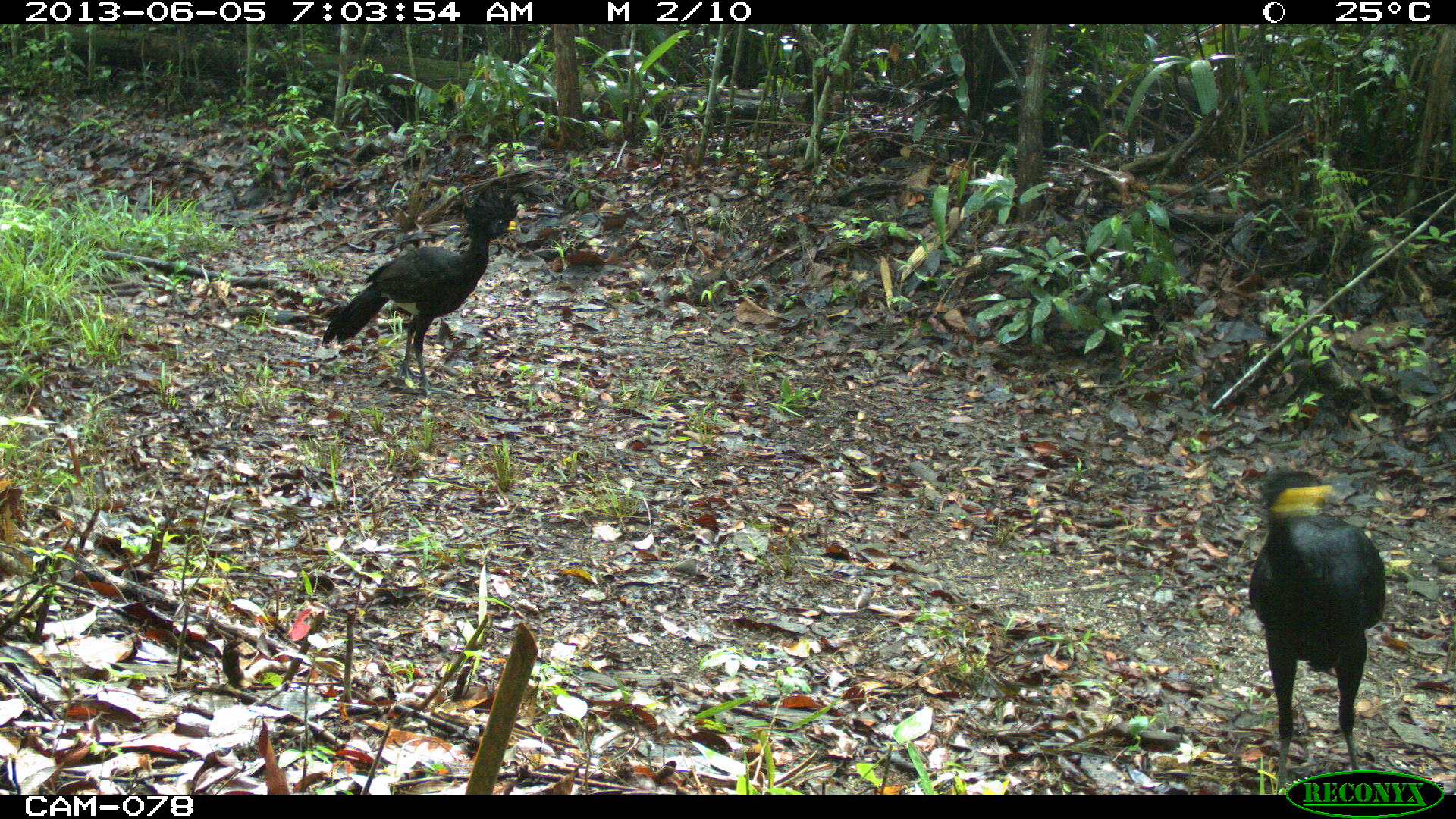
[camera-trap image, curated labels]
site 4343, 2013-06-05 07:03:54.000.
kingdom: Animalia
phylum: Chordata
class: Aves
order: Galliformes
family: Cracidae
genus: Crax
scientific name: Crax rubra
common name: great curassow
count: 3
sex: male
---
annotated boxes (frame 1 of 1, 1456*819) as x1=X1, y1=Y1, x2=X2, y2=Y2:
crax rubra: x1=1248, y1=468, x2=1386, y2=795; x1=322, y1=192, x2=519, y2=395